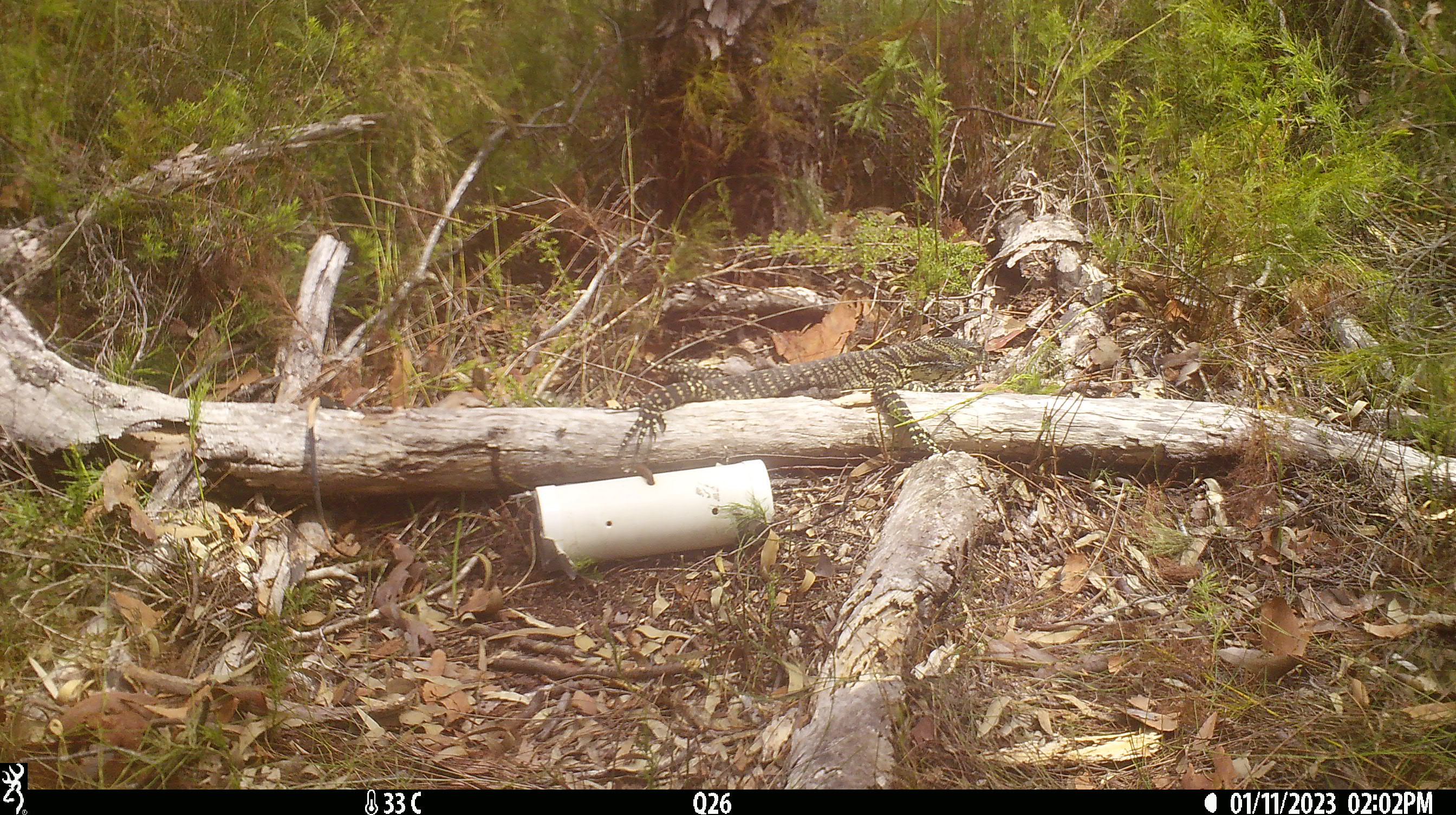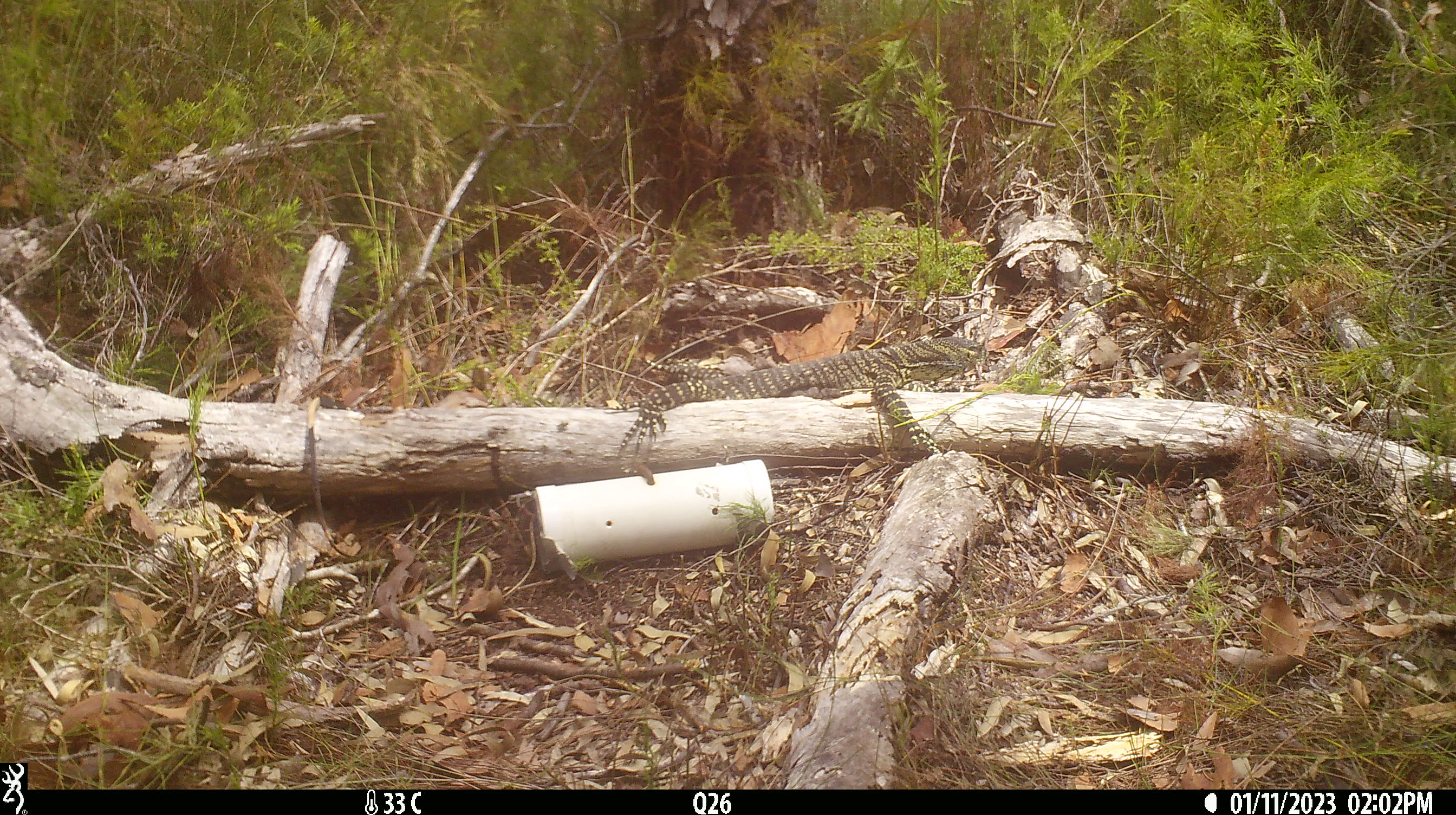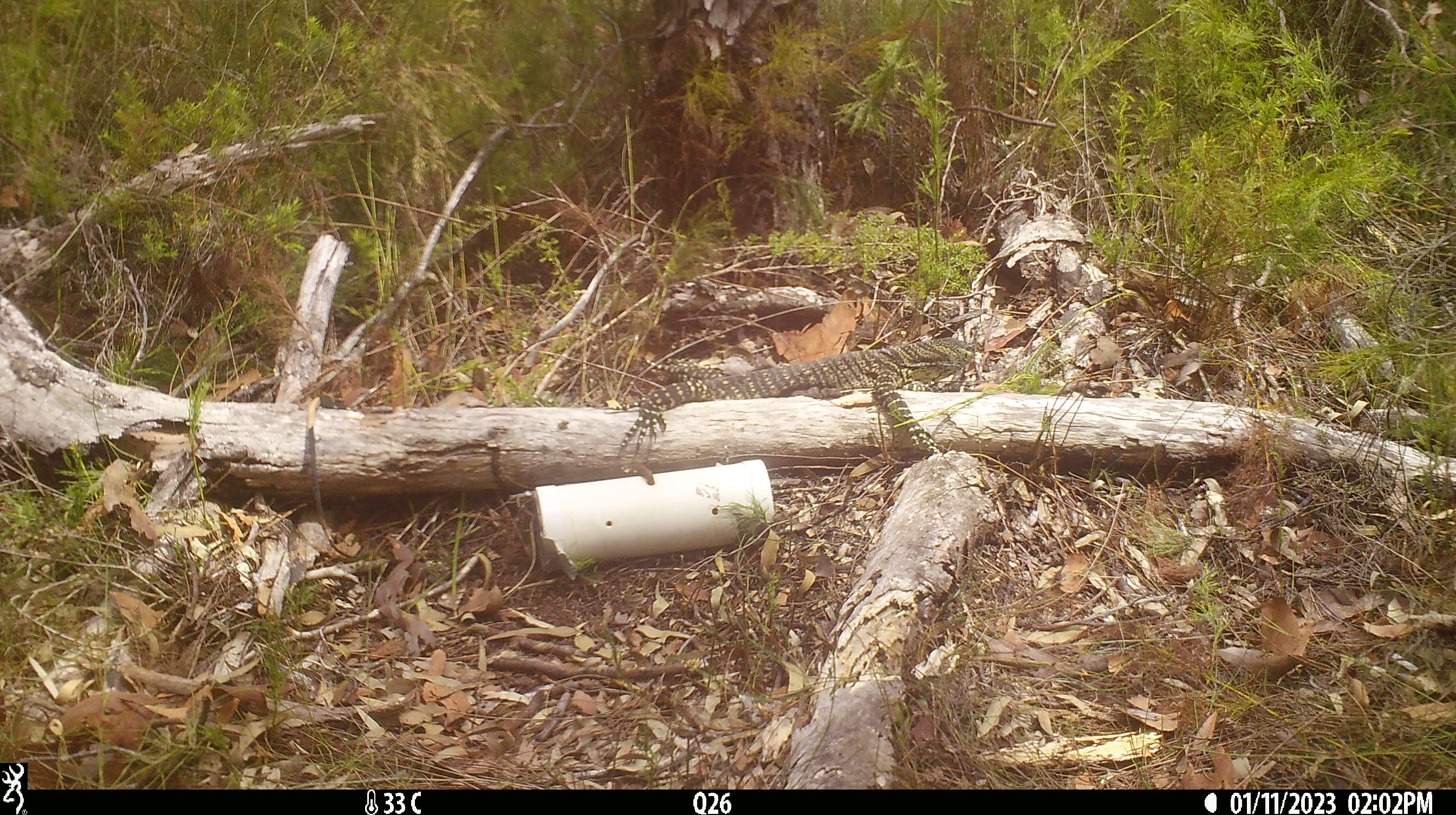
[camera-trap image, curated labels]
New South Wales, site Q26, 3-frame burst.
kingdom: Animalia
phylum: Chordata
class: Reptilia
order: Squamata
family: Varanidae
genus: Varanus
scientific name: Varanus varius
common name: lace monitor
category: goanna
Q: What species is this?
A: Goanna (lace monitor) (Varanus varius).